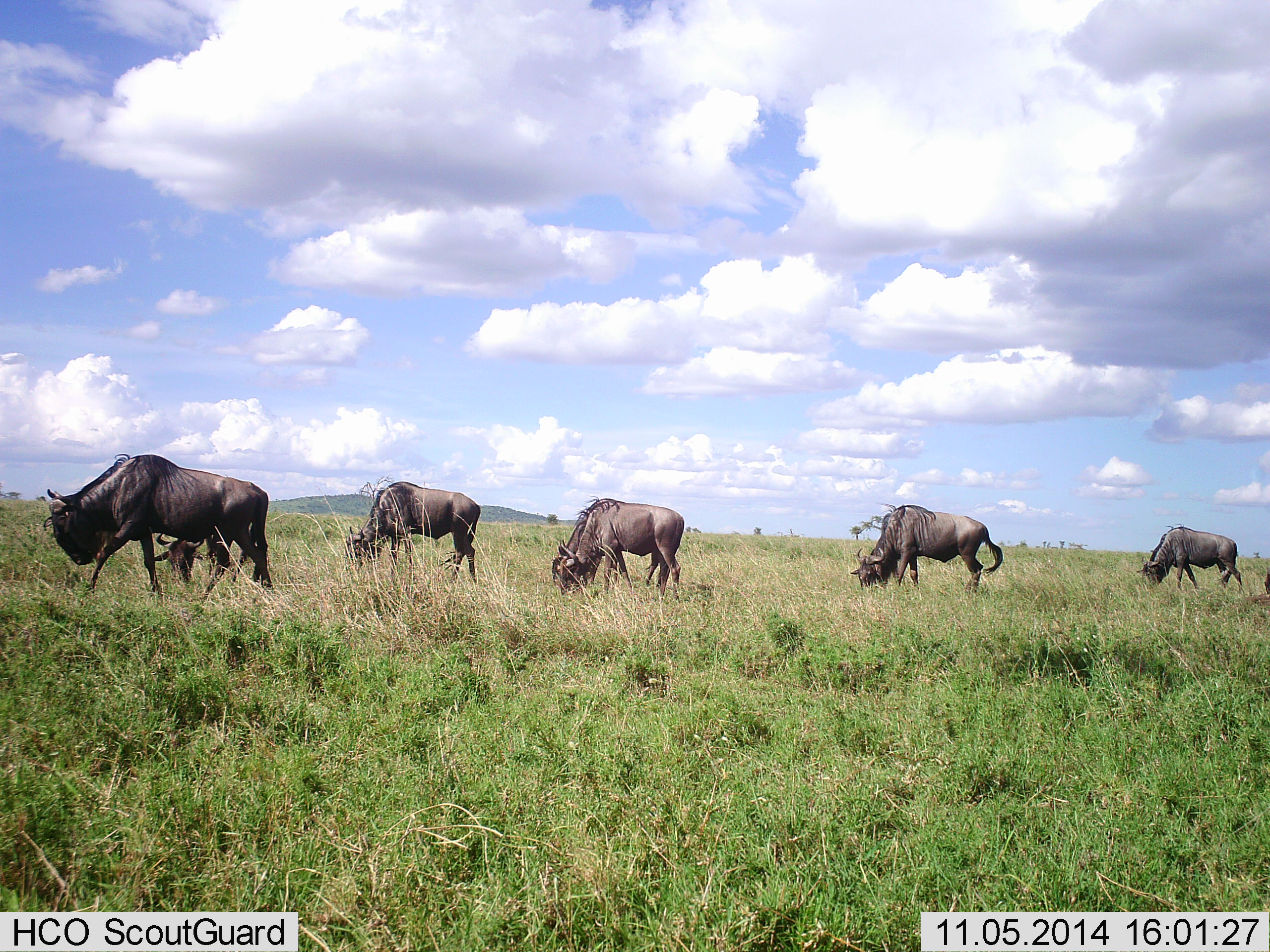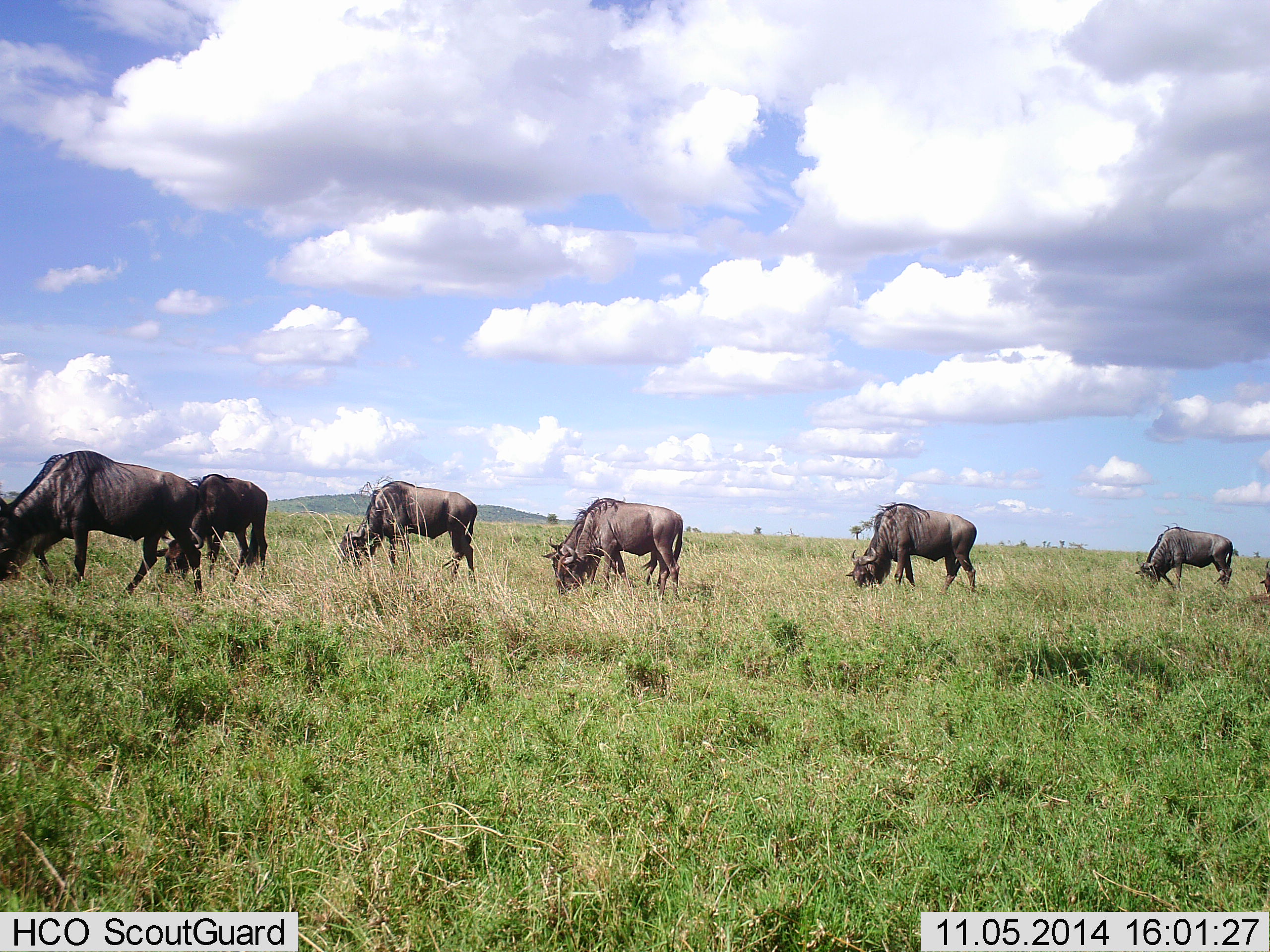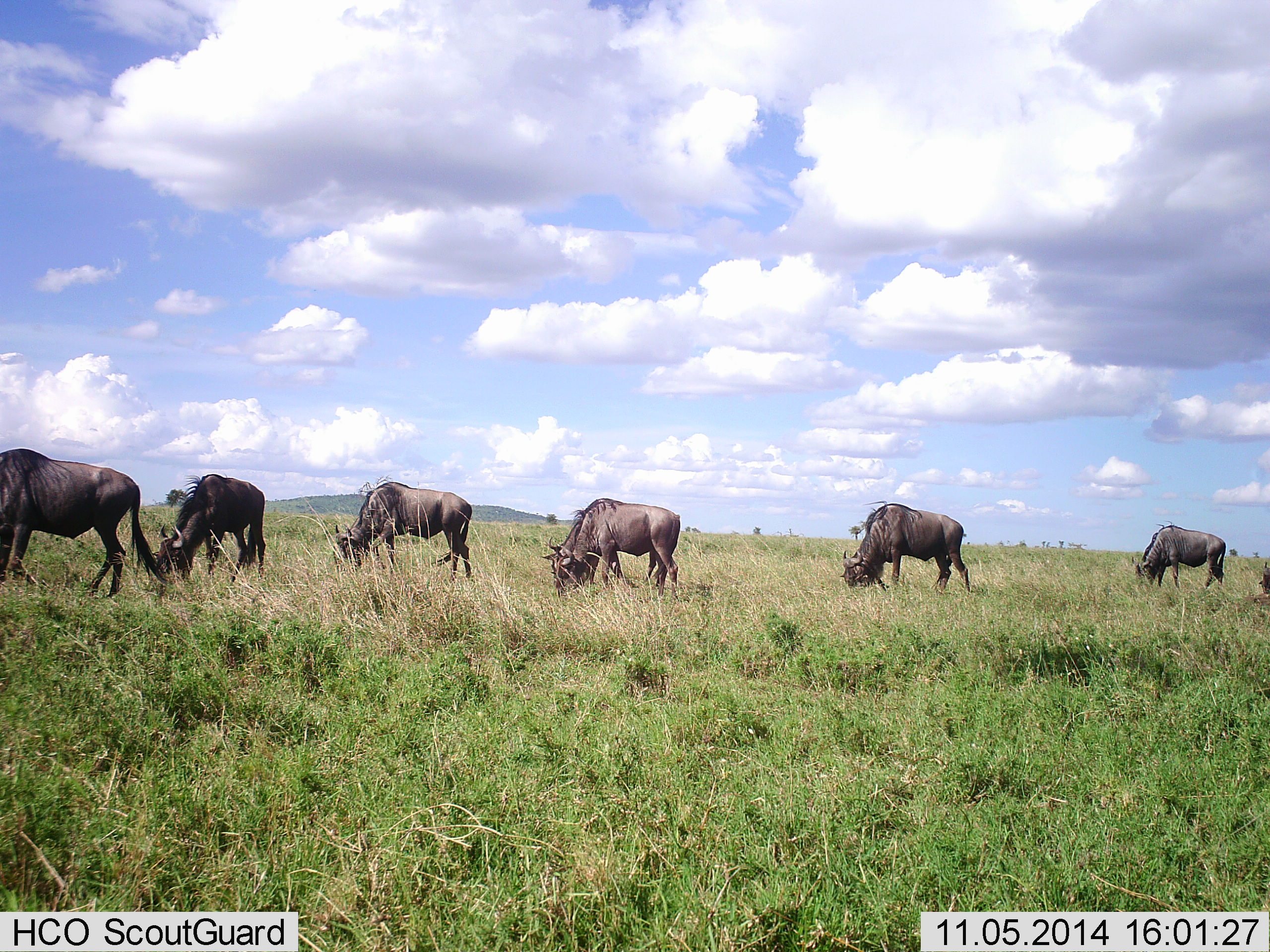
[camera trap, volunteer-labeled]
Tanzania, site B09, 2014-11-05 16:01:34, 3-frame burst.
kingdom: Animalia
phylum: Chordata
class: Mammalia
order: Artiodactyla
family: Bovidae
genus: Connochaetes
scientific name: Connochaetes taurinus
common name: blue wildebeest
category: wildebeest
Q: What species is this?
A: Wildebeest (blue wildebeest) (Connochaetes taurinus).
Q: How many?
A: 6.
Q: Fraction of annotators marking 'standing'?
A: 10%.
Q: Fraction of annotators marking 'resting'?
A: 10%.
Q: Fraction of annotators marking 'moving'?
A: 20%.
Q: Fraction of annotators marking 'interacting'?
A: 0%.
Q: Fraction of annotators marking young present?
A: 0%.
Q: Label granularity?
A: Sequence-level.